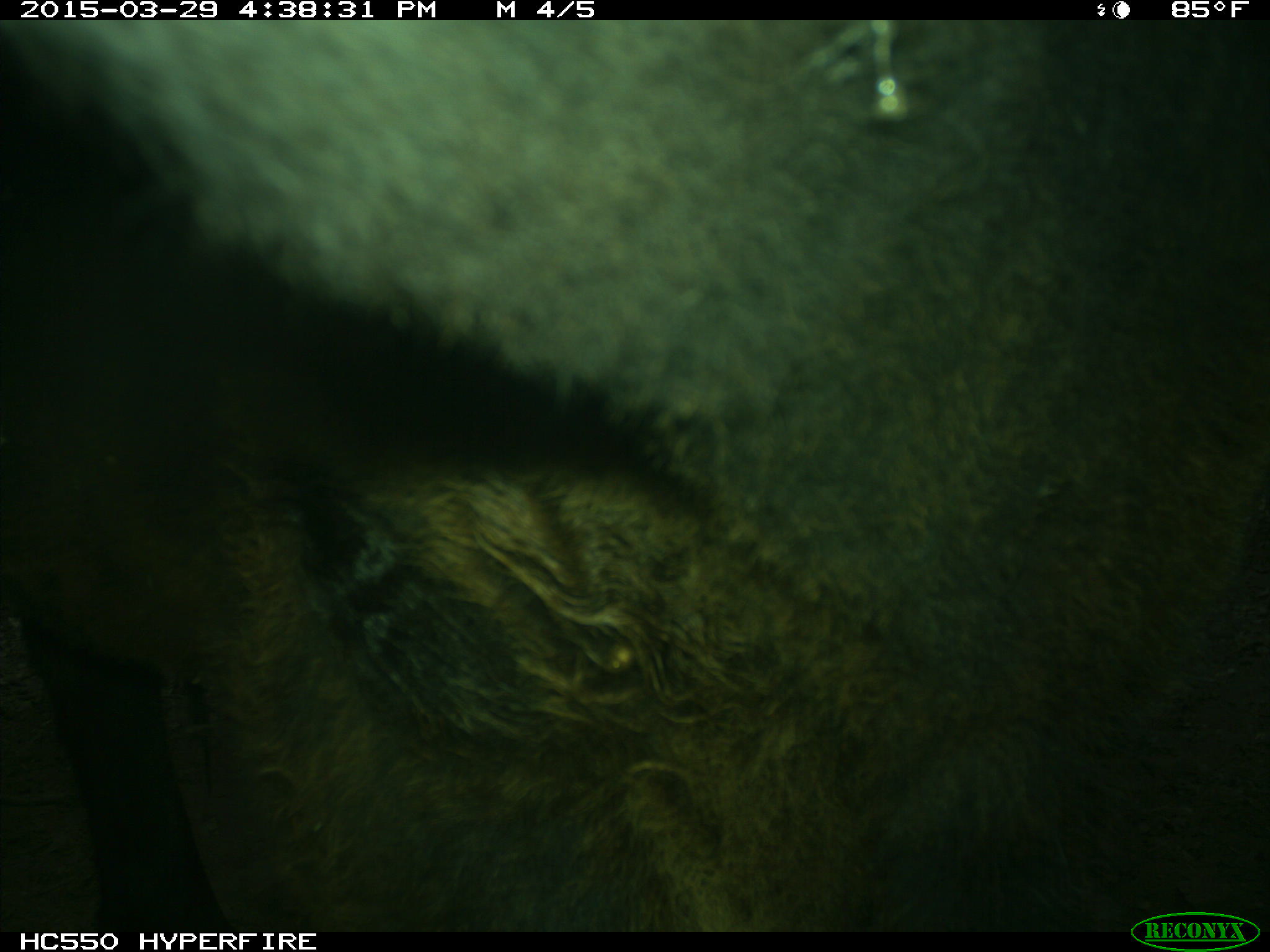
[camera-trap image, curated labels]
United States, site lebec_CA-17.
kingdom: Animalia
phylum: Chordata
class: Mammalia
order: Artiodactyla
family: Bovidae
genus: Bos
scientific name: Bos taurus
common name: domestic cow